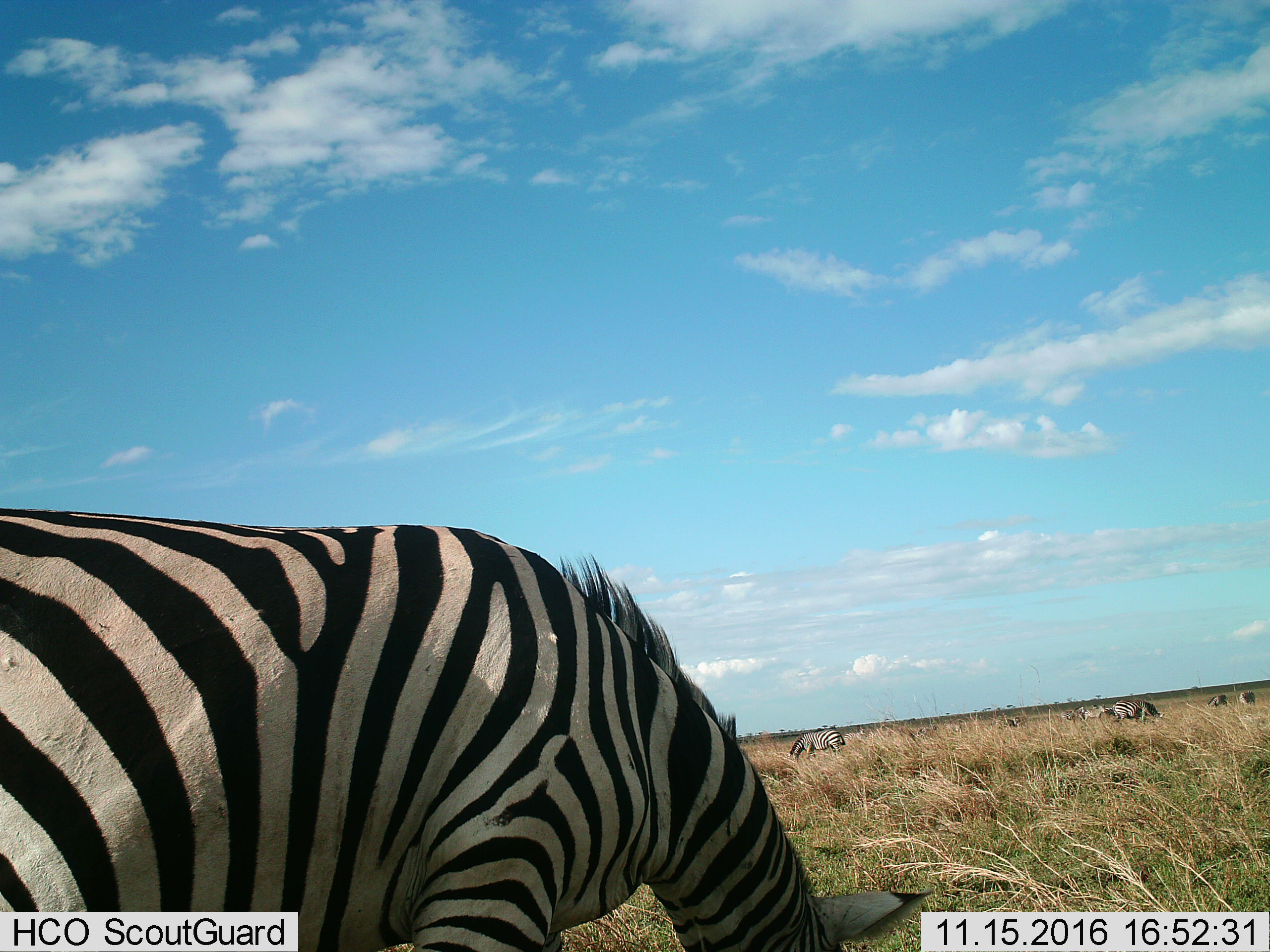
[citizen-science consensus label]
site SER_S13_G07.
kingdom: Animalia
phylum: Chordata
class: Mammalia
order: Perissodactyla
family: Equidae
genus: Equus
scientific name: Equus quagga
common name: plains zebra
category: zebraplains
Zebraplains (plains zebra) (Equus quagga), count 8. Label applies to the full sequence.